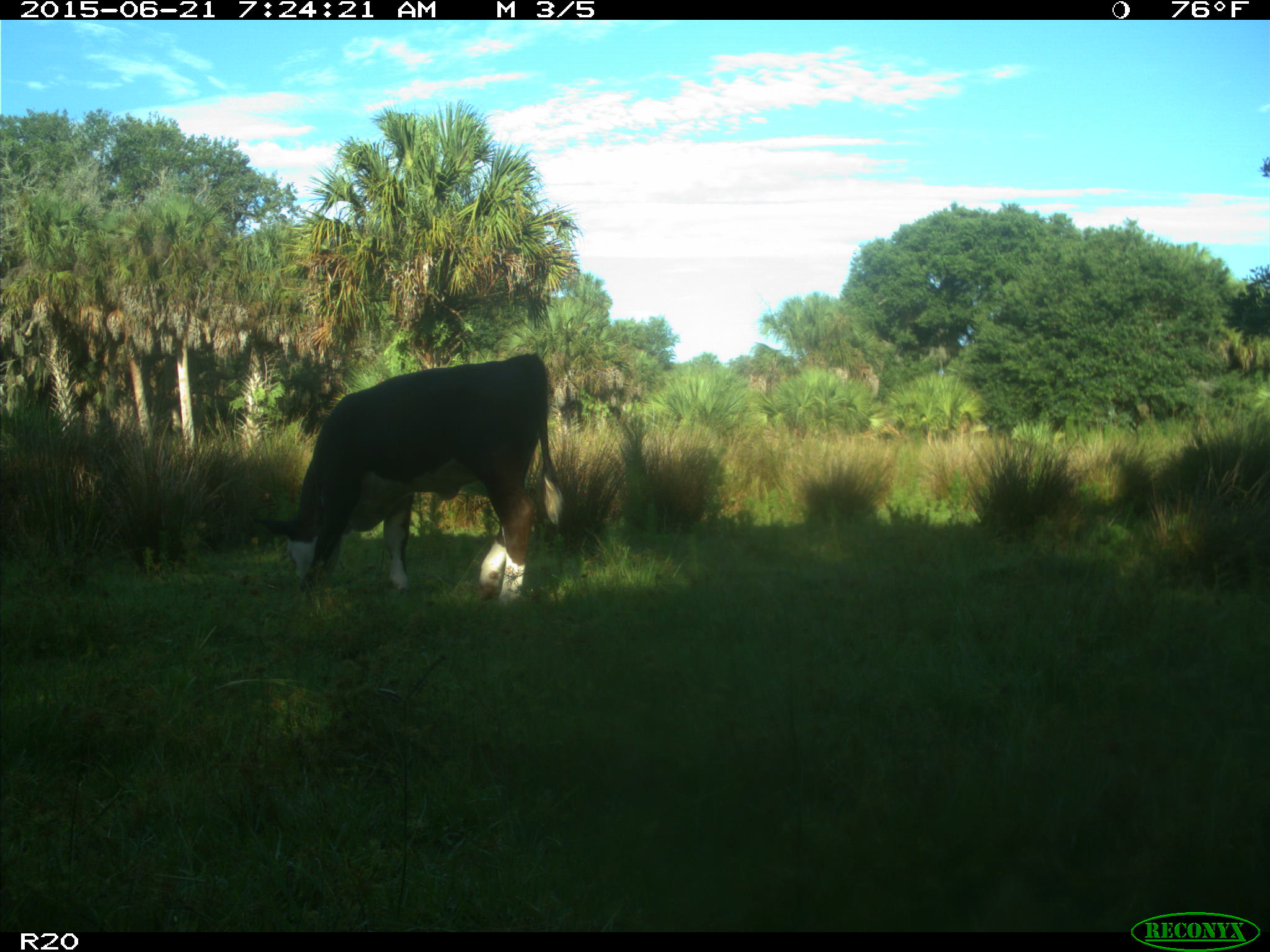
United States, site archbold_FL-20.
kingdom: Animalia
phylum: Chordata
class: Mammalia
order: Artiodactyla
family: Bovidae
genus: Bos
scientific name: Bos taurus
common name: domestic cow